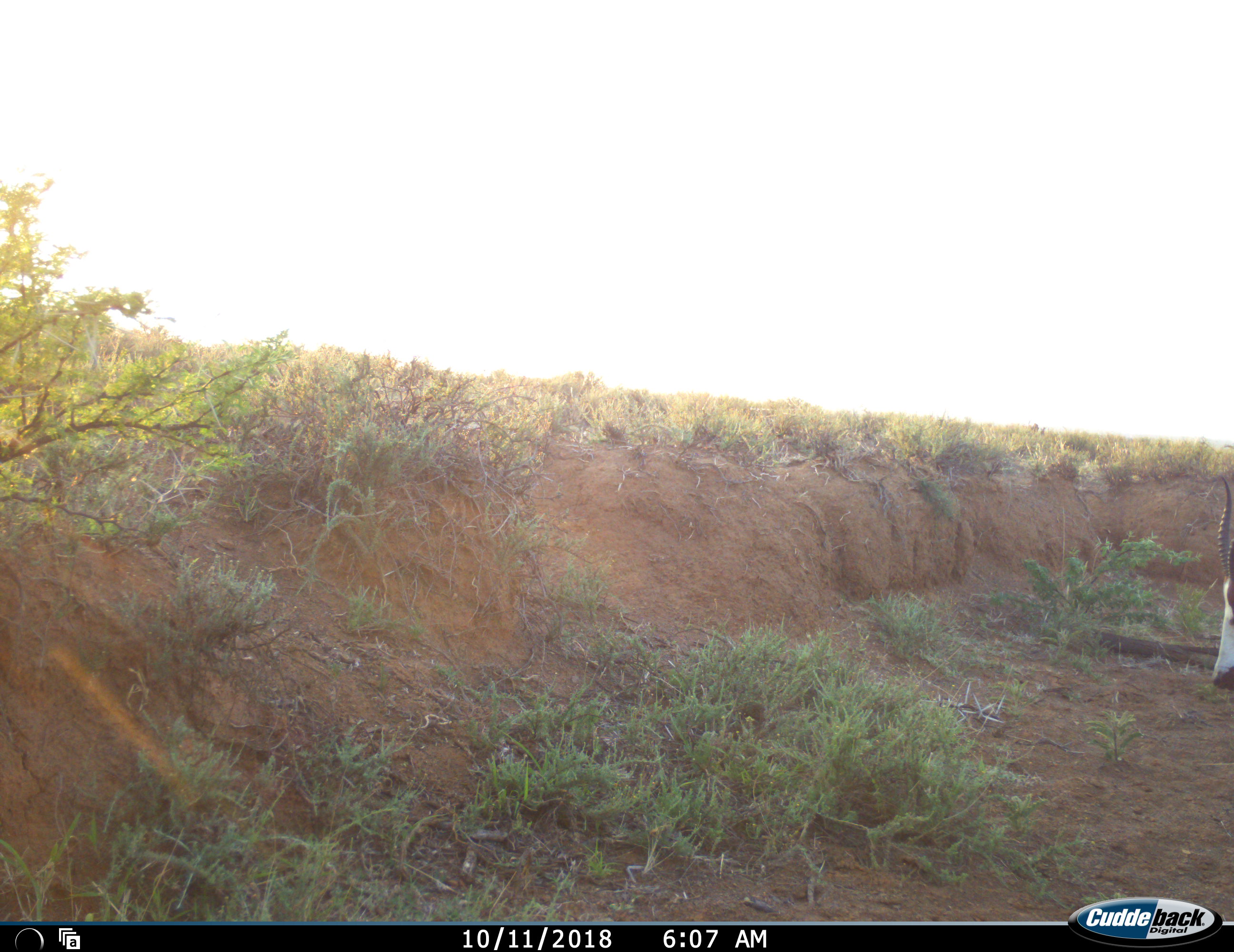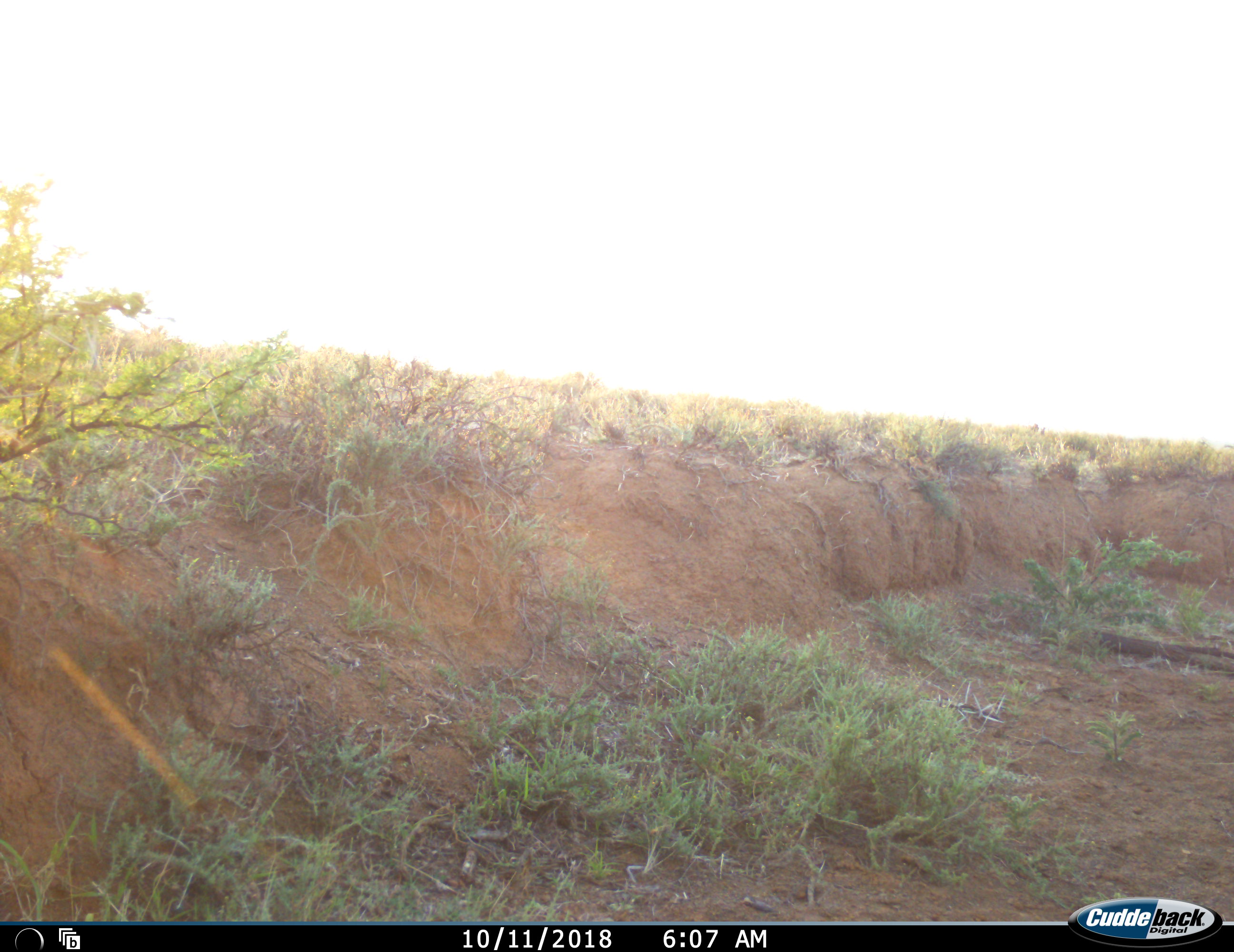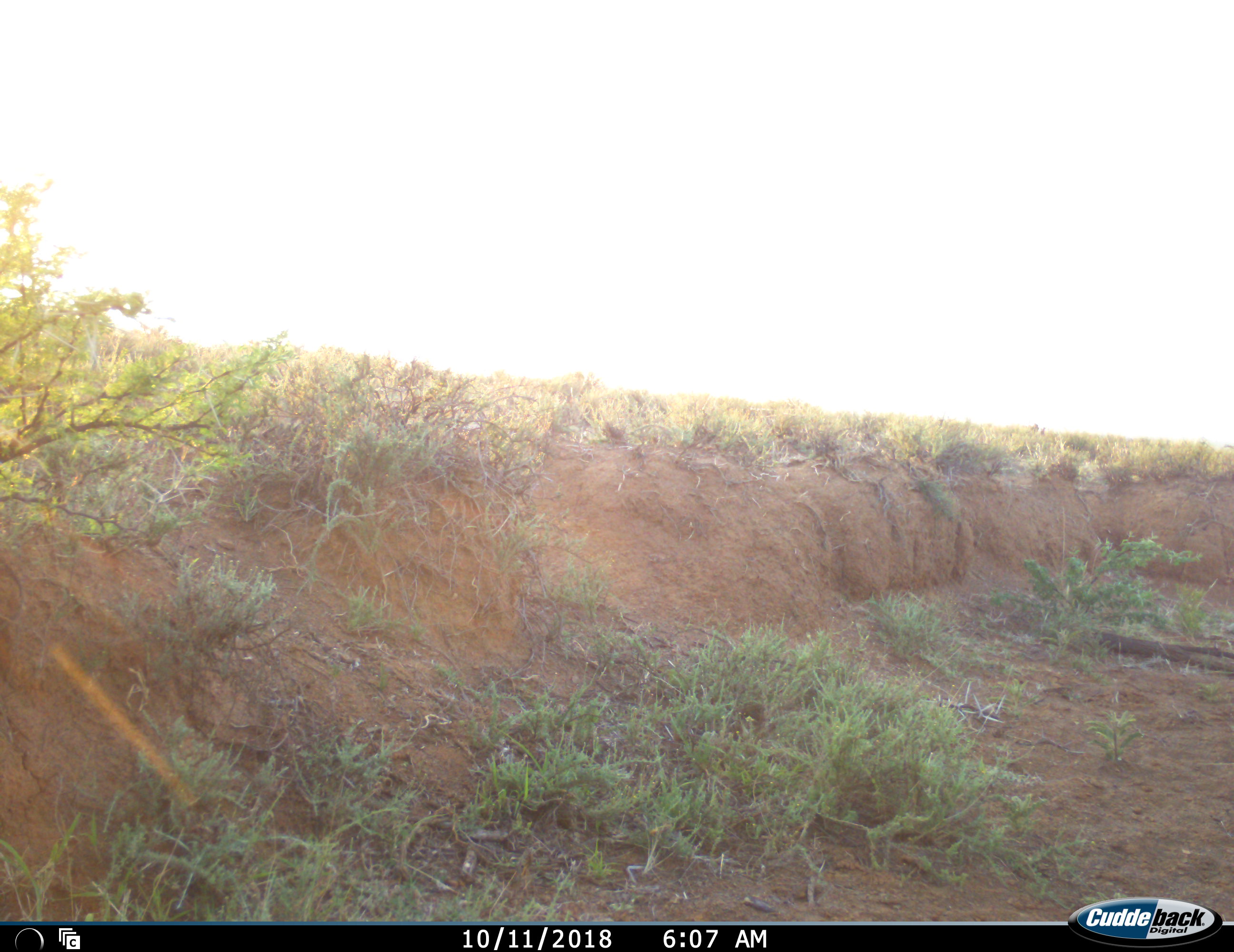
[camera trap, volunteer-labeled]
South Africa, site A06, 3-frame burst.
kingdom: Animalia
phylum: Chordata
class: Mammalia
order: Artiodactyla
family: Bovidae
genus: Damaliscus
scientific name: Damaliscus pygargus phillipsi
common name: blesbok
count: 1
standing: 0%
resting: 0%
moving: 67%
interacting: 0%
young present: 0%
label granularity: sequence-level